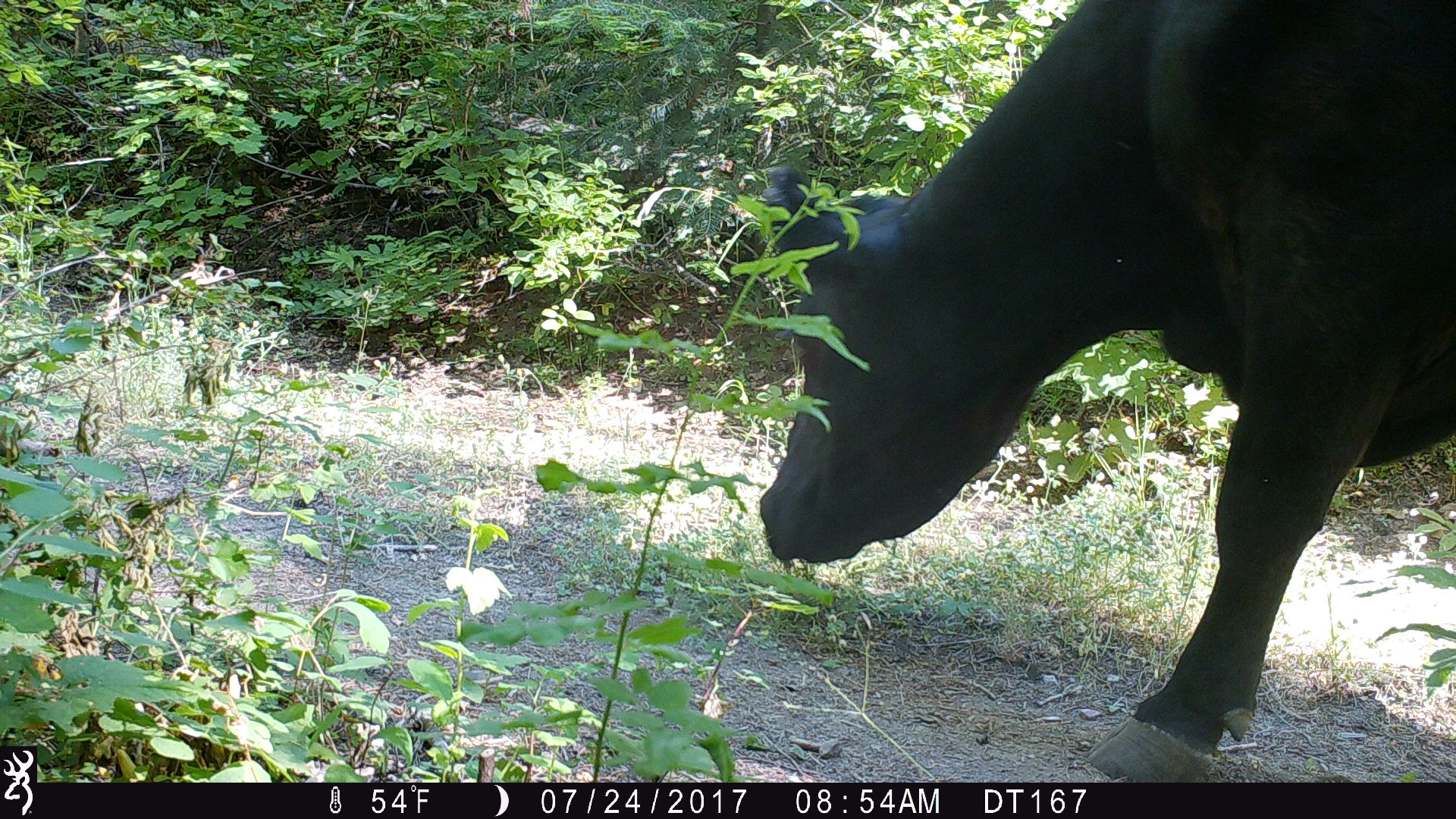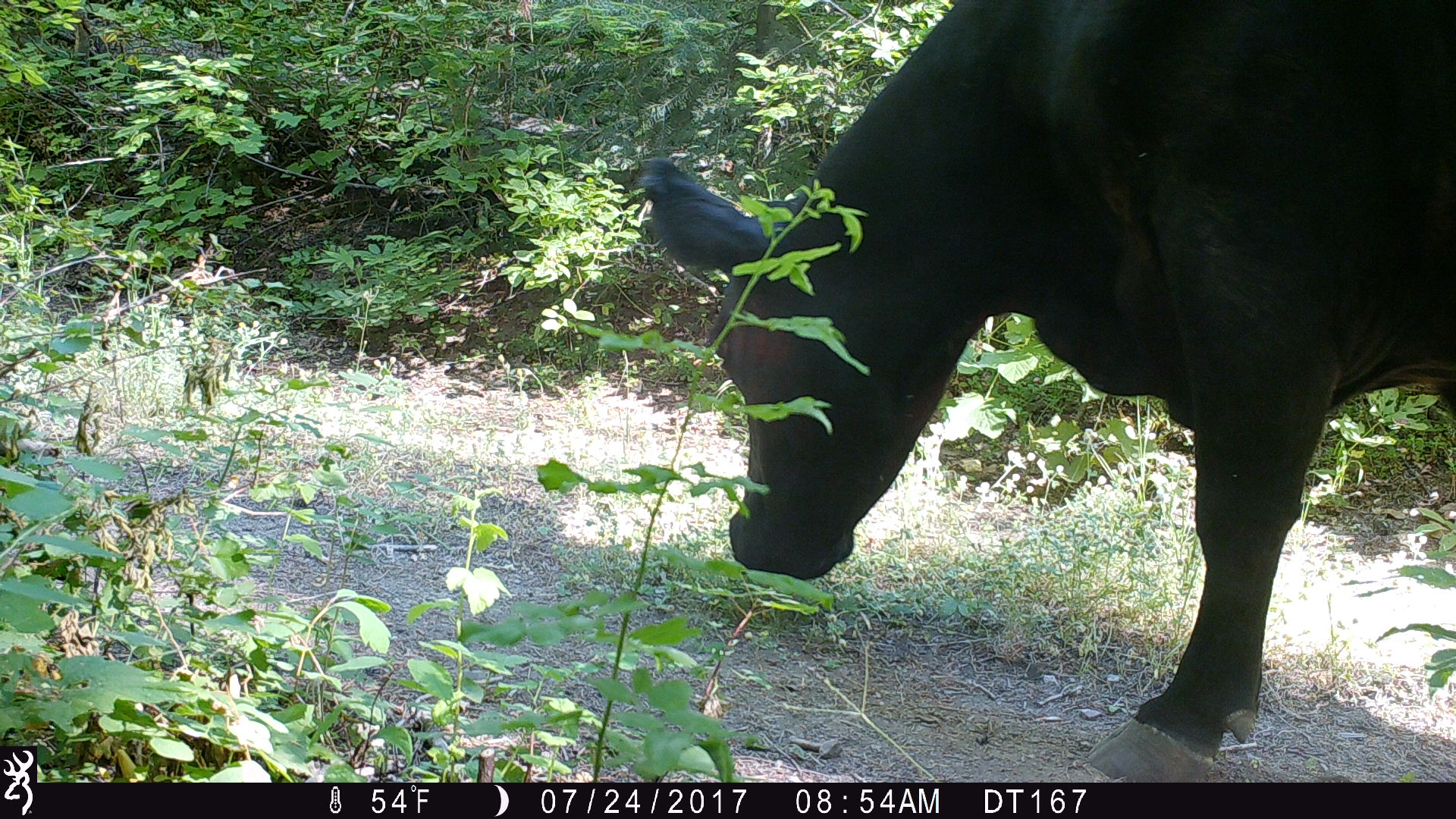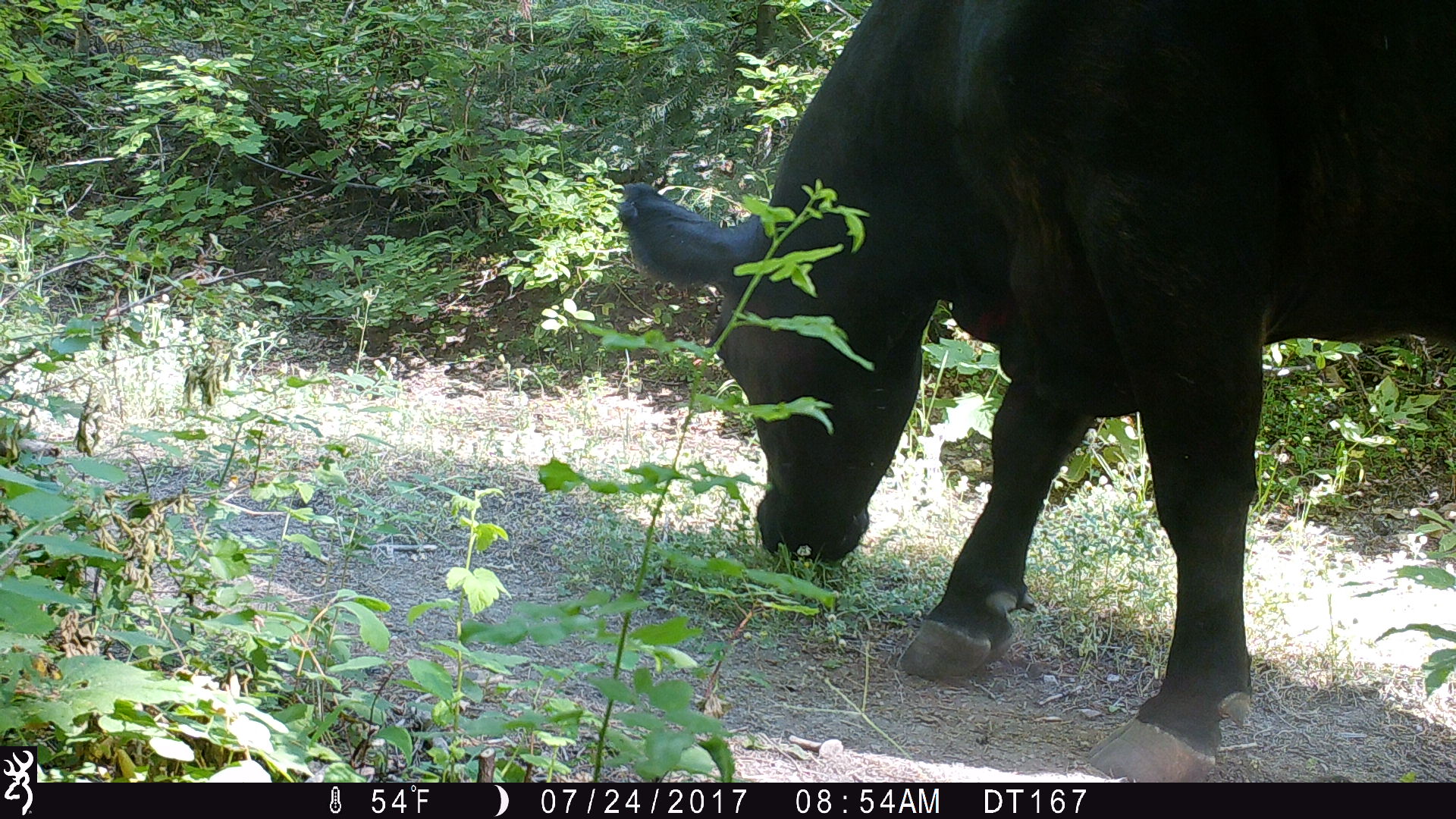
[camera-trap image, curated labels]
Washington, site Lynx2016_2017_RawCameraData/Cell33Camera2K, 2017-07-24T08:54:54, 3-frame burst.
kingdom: Animalia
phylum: Chordata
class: Mammalia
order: Artiodactyla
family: Bovidae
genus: Bos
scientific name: Bos taurus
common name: domestic cattle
Domestic cattle (Bos taurus). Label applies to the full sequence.